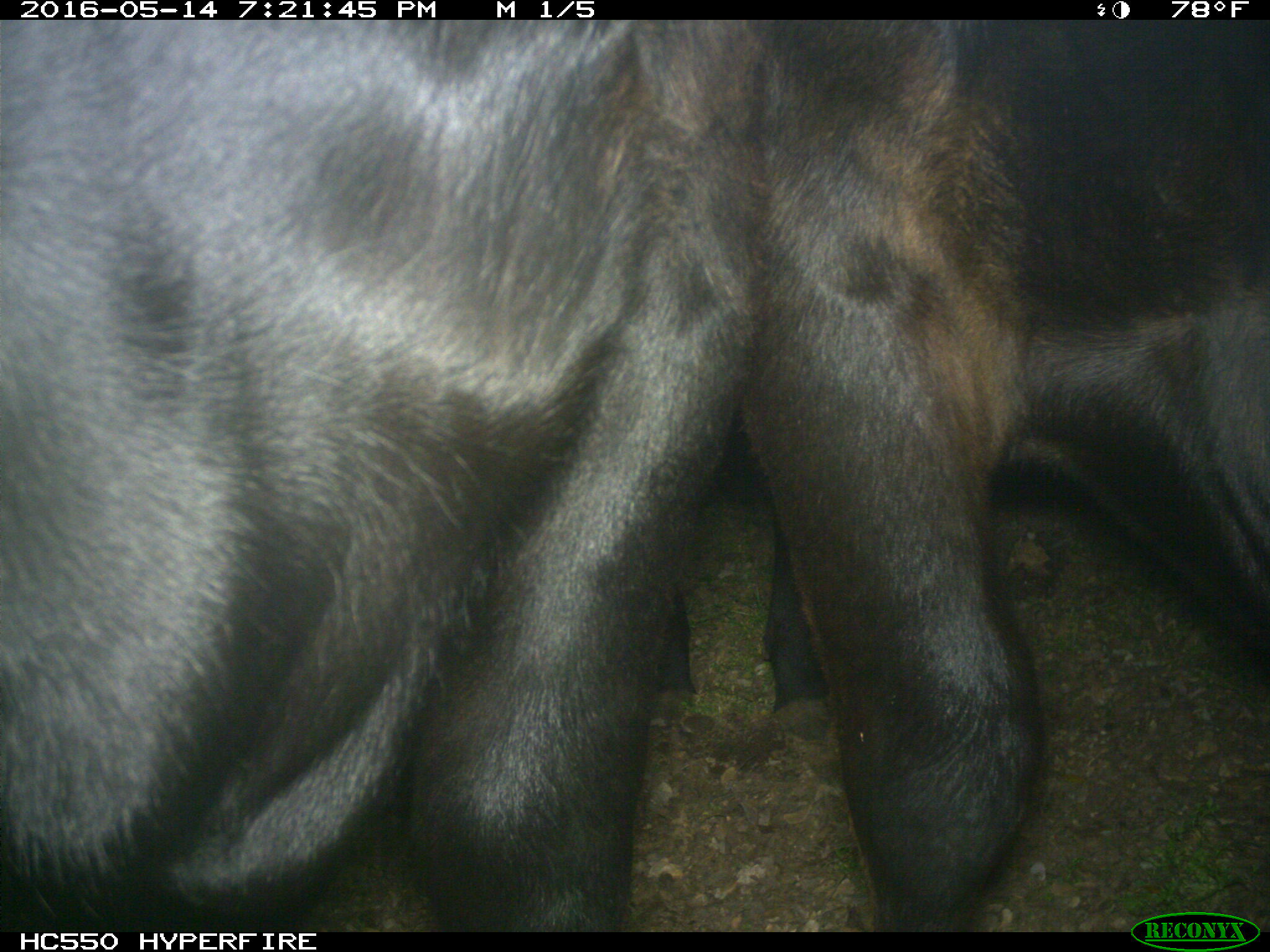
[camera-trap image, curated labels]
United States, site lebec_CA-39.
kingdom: Animalia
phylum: Chordata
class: Mammalia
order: Artiodactyla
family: Bovidae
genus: Bos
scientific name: Bos taurus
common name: domestic cow